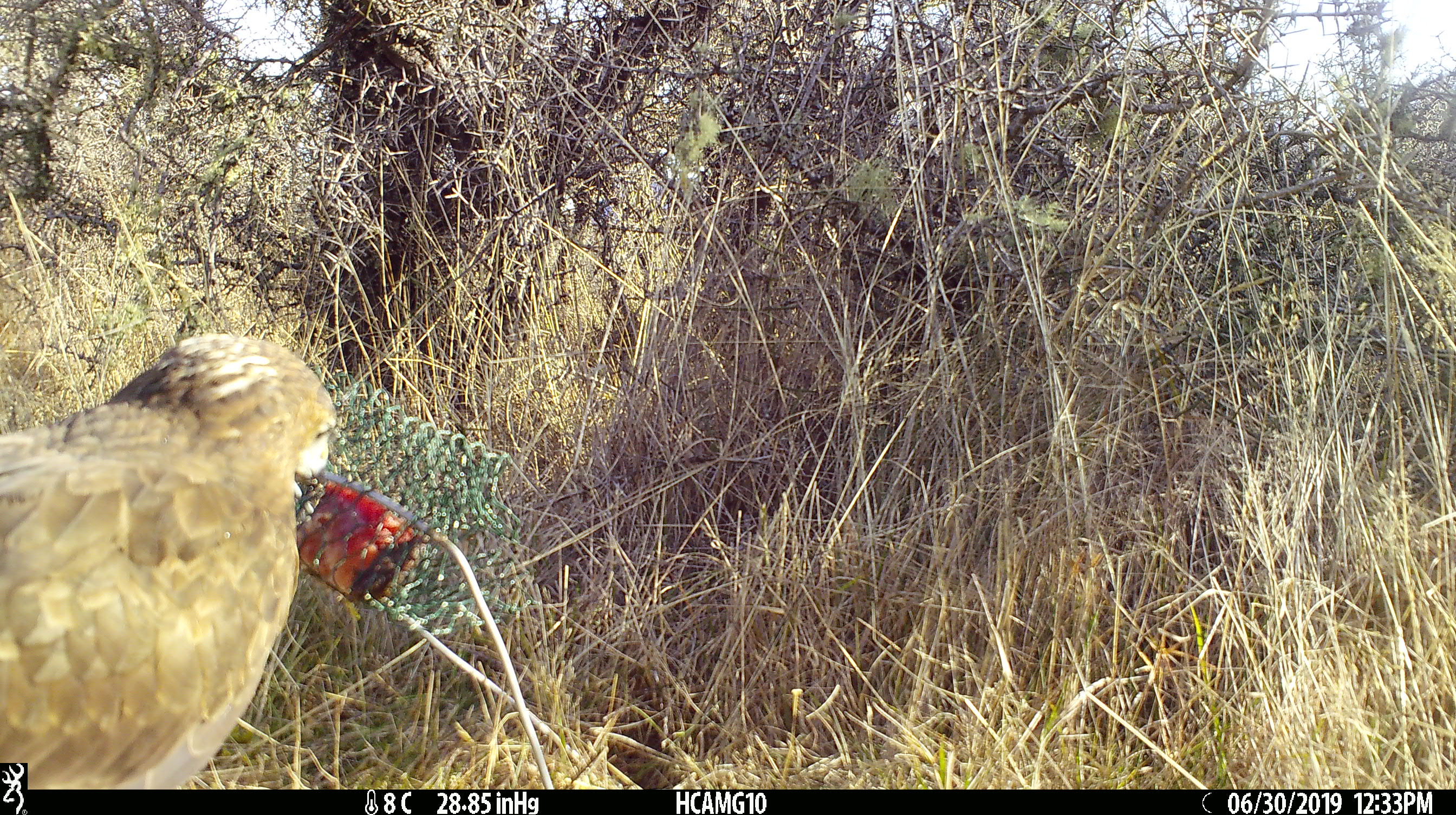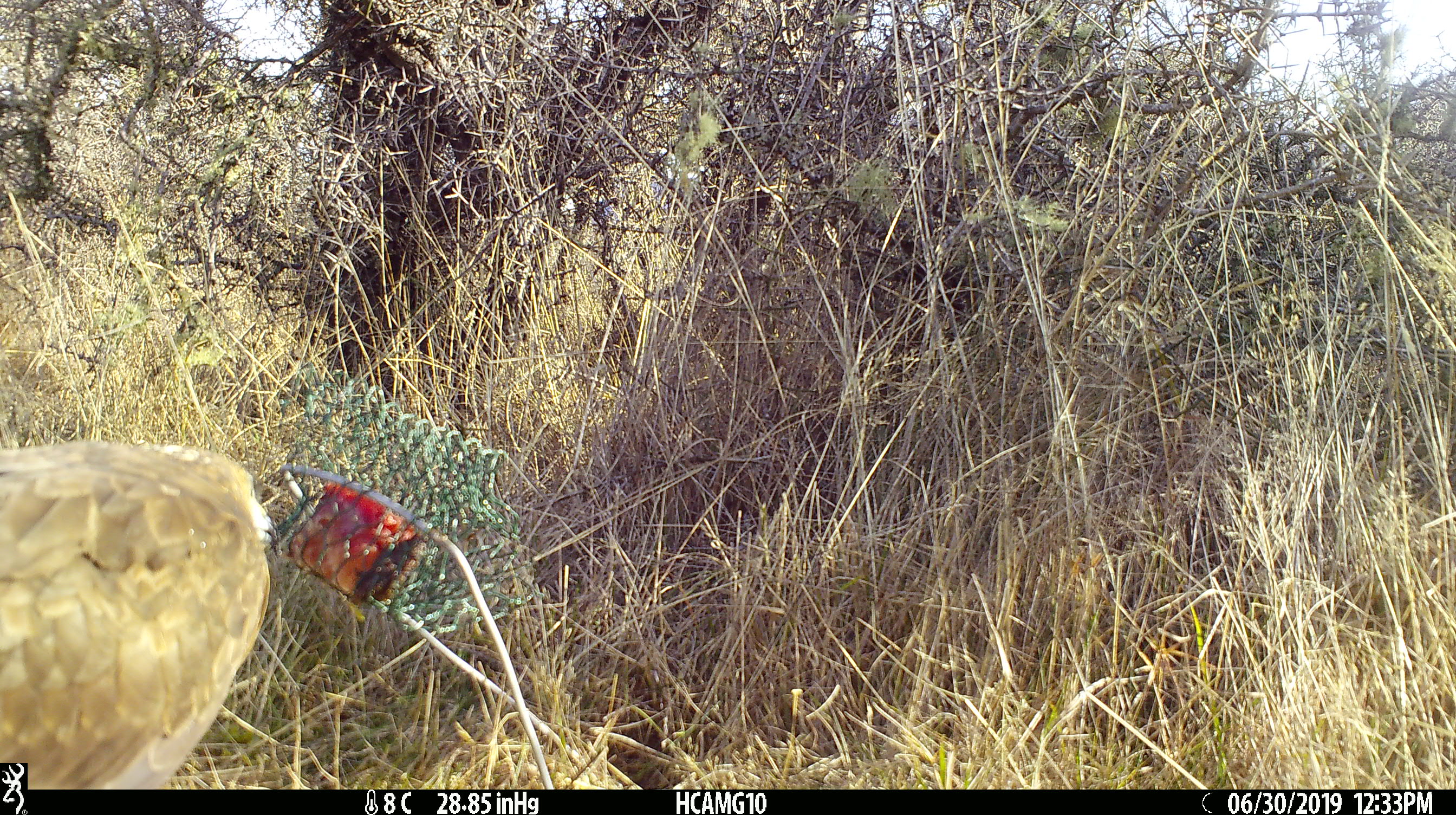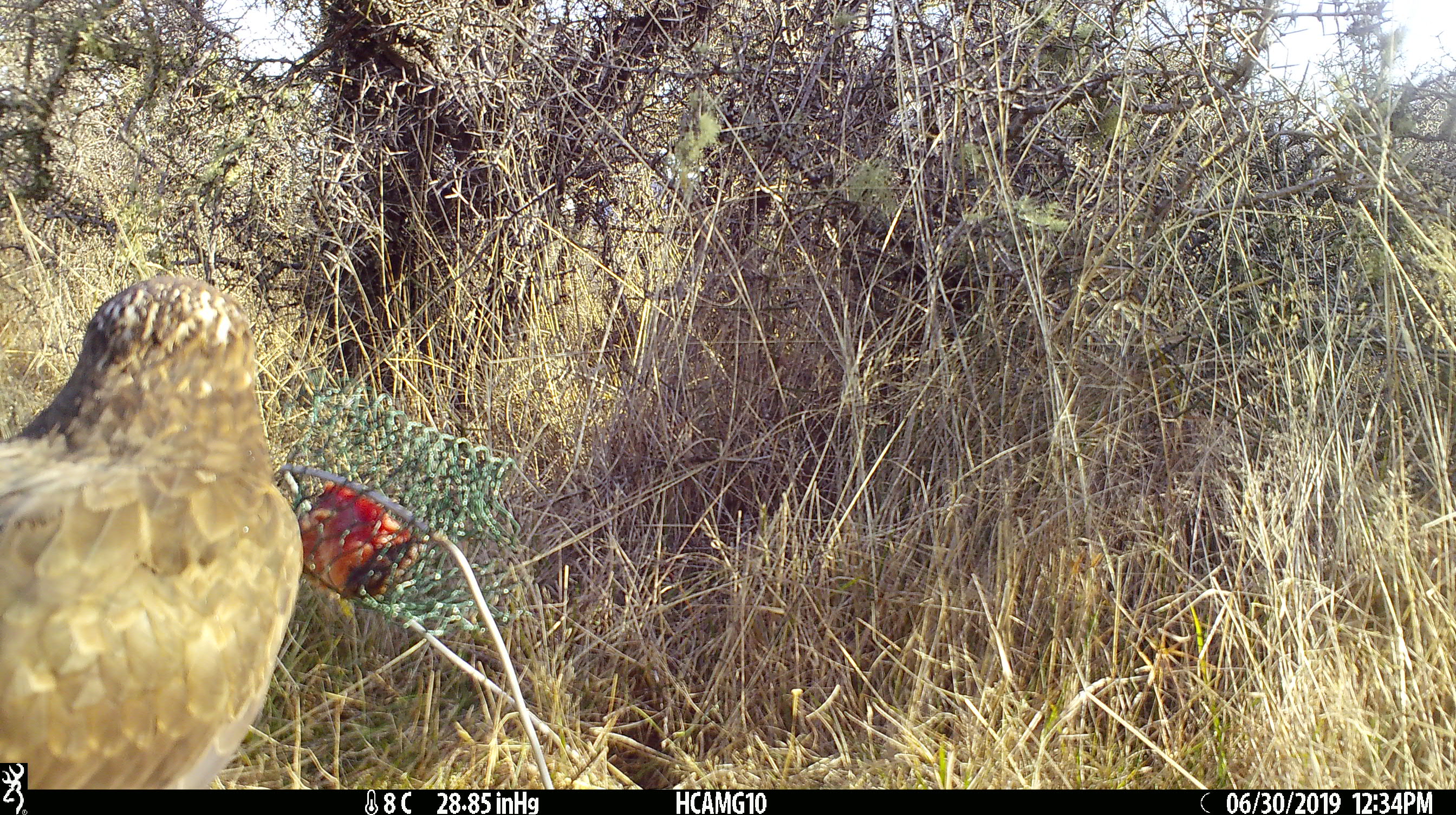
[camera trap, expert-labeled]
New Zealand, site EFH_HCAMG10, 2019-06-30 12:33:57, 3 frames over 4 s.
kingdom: Animalia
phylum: Chordata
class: Aves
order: Accipitriformes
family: Accipitridae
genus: Circus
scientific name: Circus approximans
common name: swamp harrier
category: harrier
Harrier (swamp harrier) (Circus approximans).